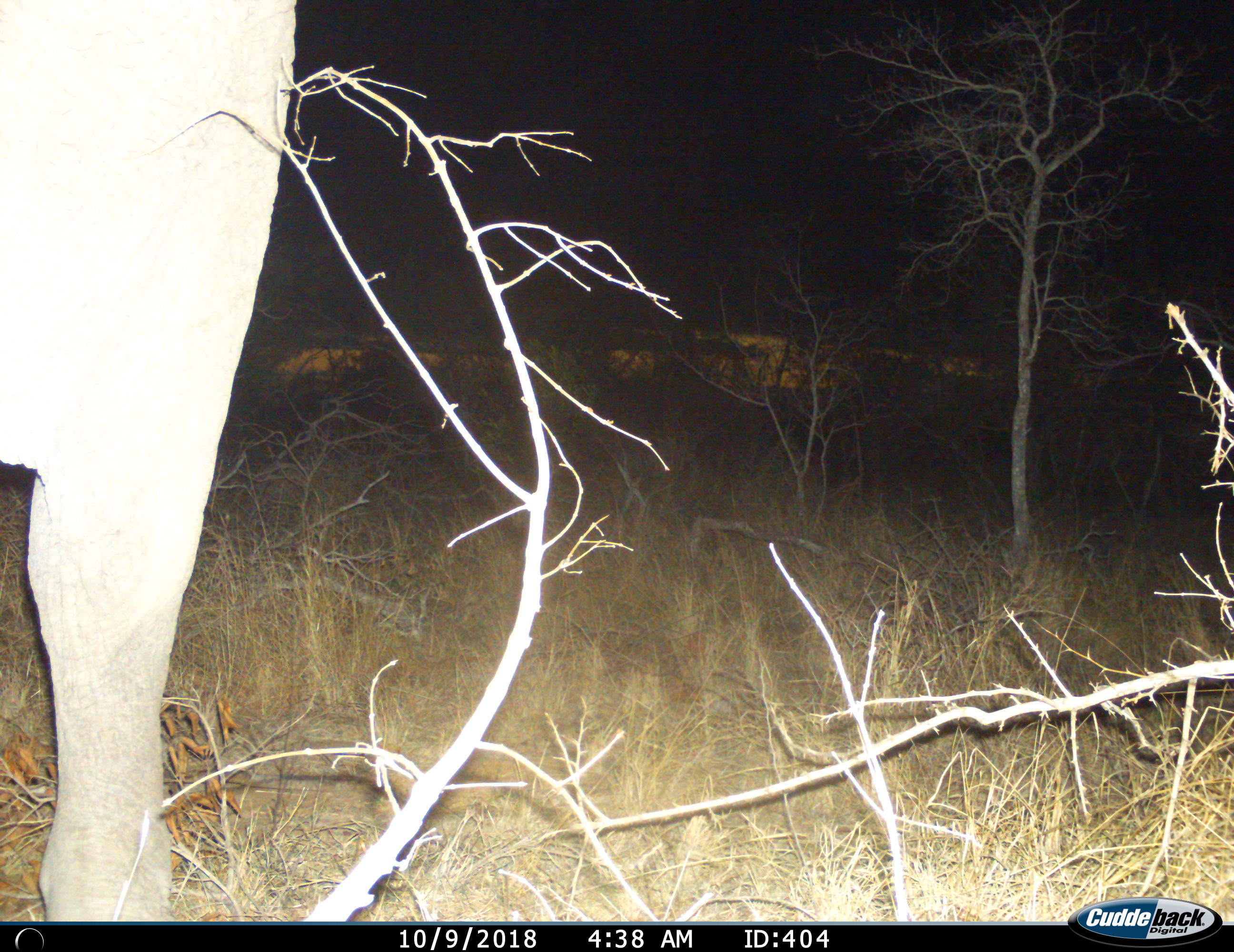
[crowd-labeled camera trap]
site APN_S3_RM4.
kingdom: Animalia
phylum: Chordata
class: Mammalia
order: Proboscidea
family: Elephantidae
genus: Loxodonta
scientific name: Loxodonta africana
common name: african bush elephant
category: elephant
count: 1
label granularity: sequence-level